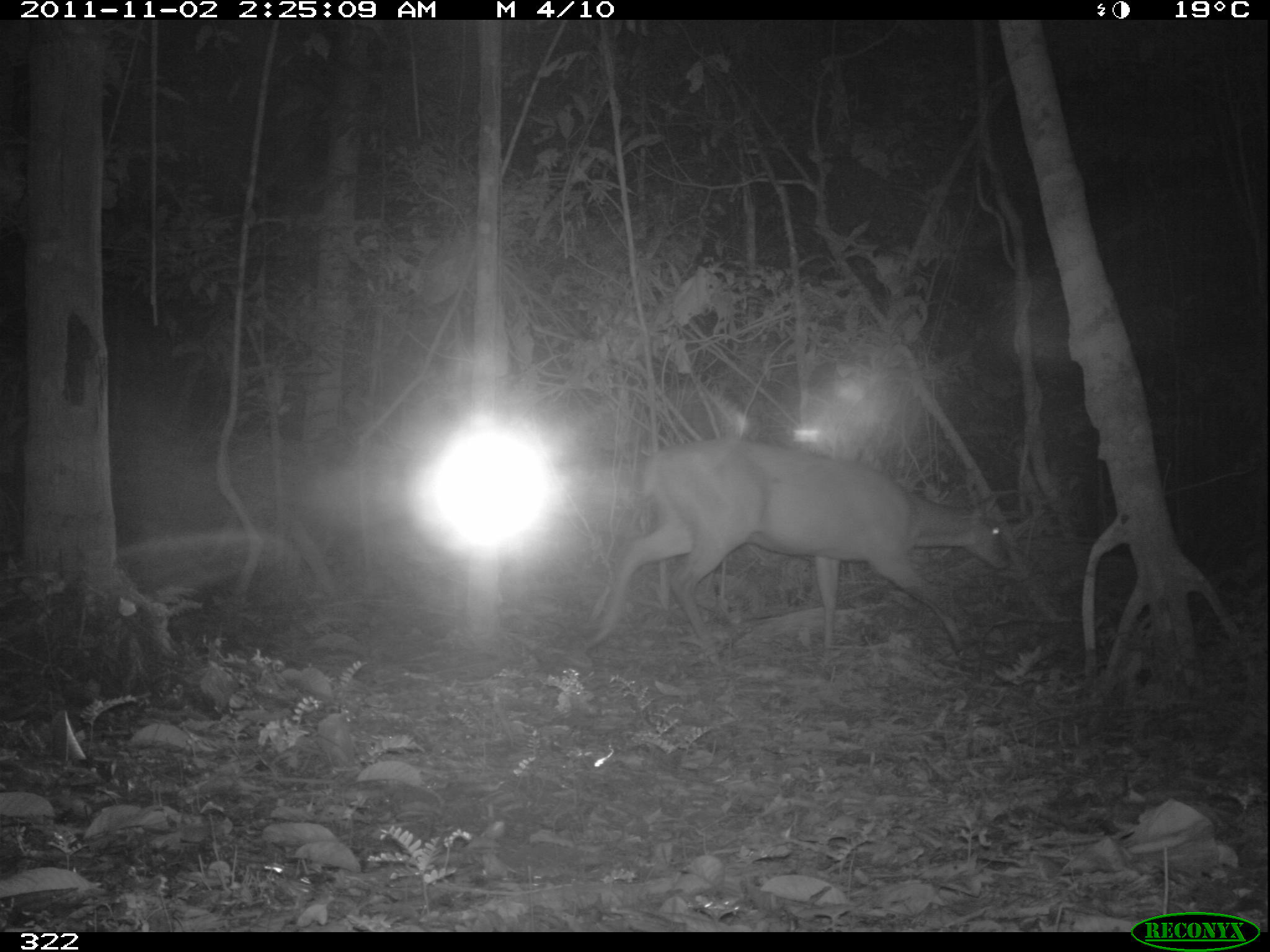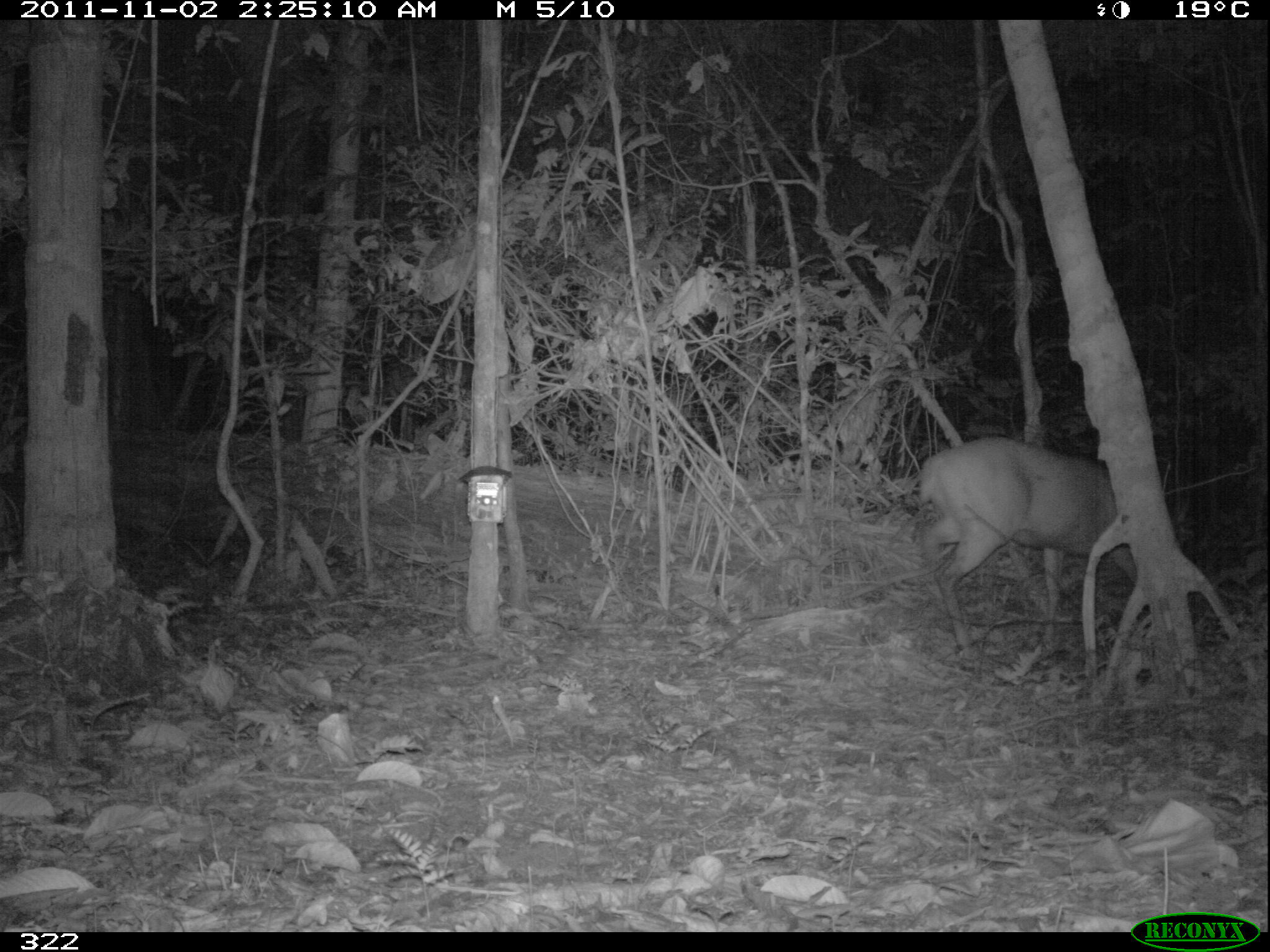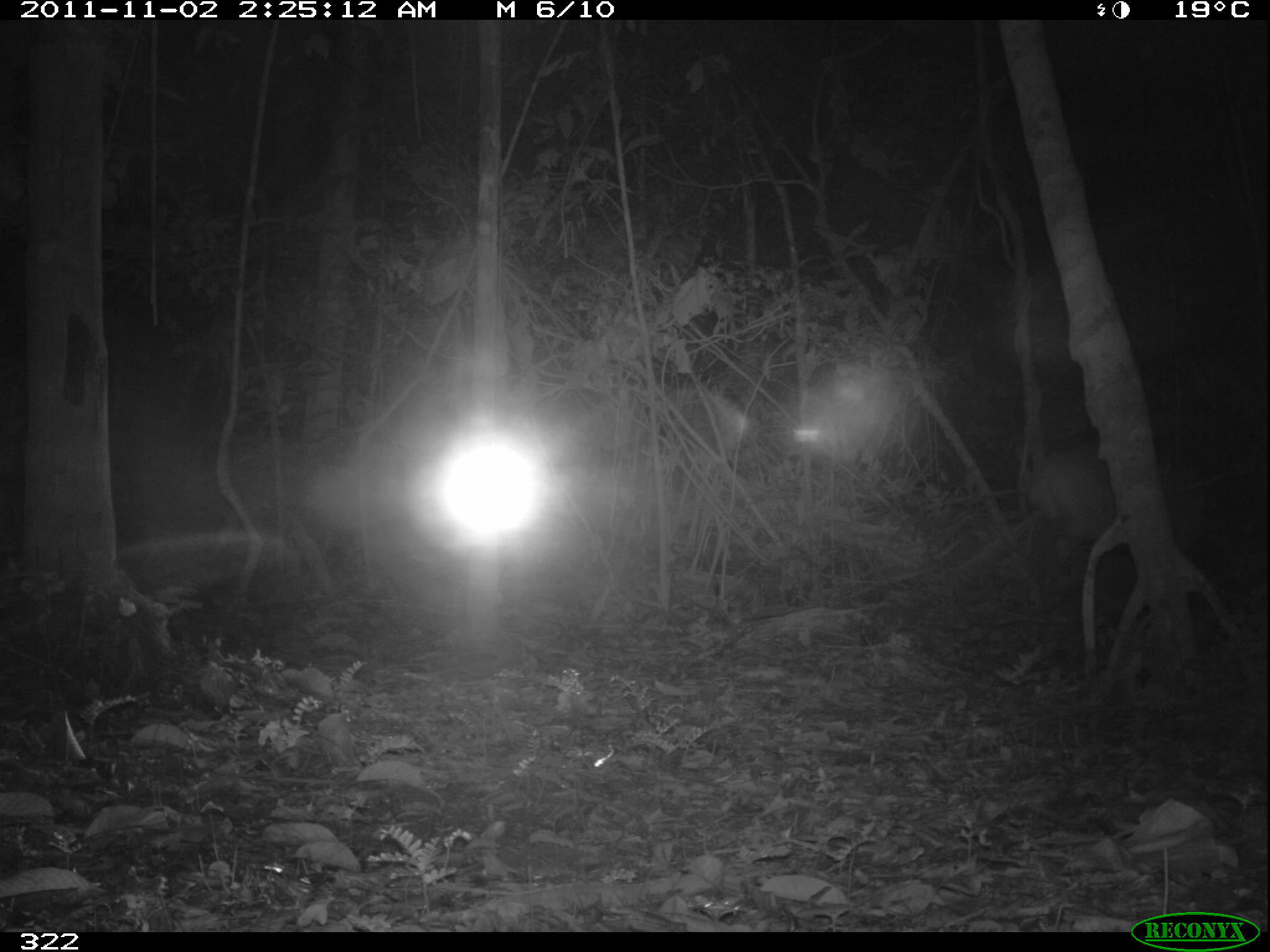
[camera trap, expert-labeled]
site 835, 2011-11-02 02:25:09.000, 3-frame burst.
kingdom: Animalia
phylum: Chordata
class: Mammalia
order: Artiodactyla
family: Cervidae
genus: Mazama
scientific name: Mazama americana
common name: red brocket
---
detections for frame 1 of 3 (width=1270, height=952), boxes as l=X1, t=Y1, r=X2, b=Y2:
mazama americana: l=577, t=437, r=1014, b=668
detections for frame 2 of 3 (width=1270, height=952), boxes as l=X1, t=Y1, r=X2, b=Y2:
mazama americana: l=919, t=436, r=1137, b=673